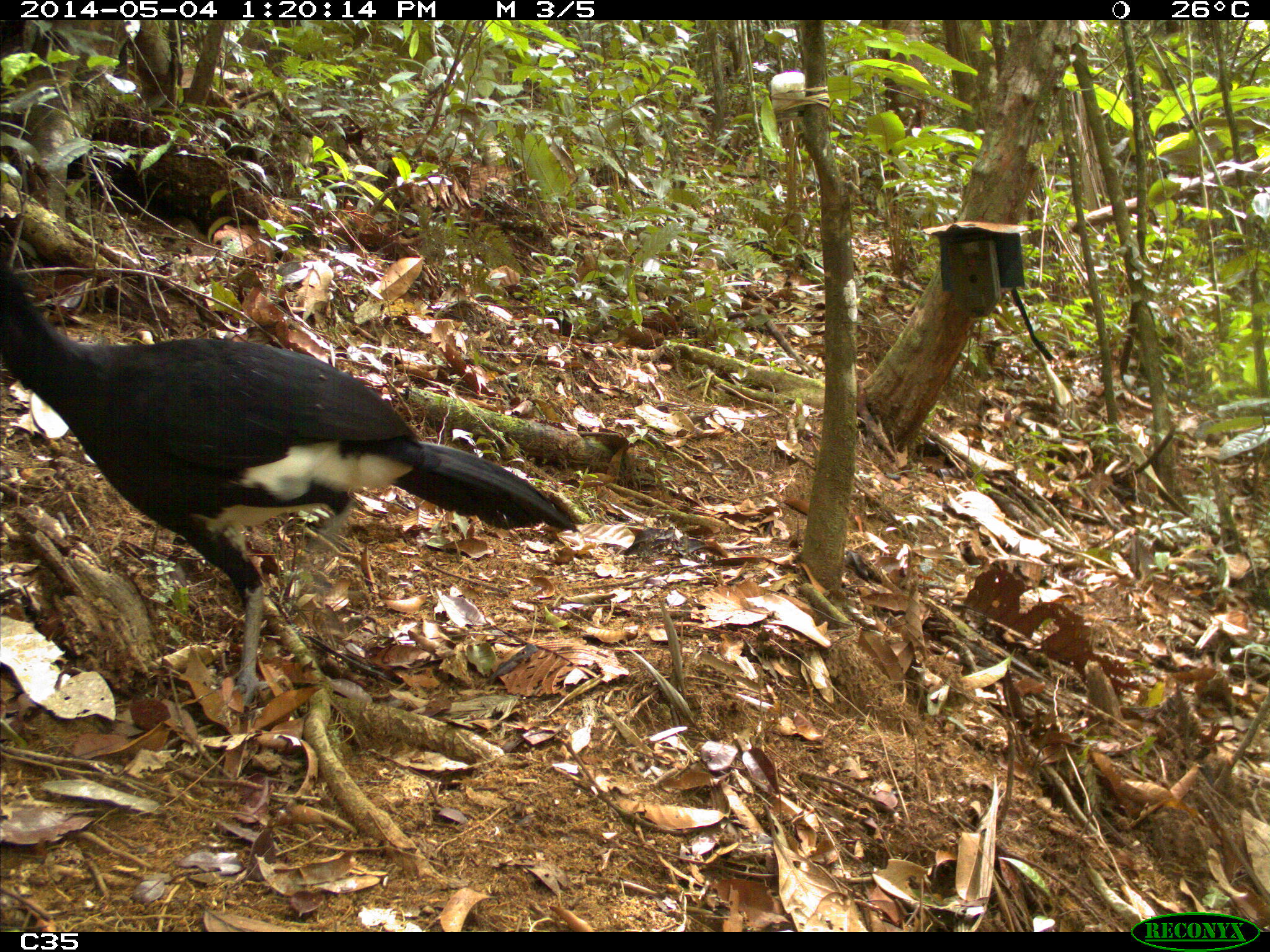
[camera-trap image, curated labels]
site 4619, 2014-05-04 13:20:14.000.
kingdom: Animalia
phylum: Chordata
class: Aves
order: Galliformes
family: Cracidae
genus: Crax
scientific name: Crax alector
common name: black curassow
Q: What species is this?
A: Crax alector (black curassow).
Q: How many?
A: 2.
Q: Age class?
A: Adult.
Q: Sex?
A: Female.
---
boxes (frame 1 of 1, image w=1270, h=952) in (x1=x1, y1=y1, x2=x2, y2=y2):
crax alector: (x1=0, y1=261, x2=581, y2=708)